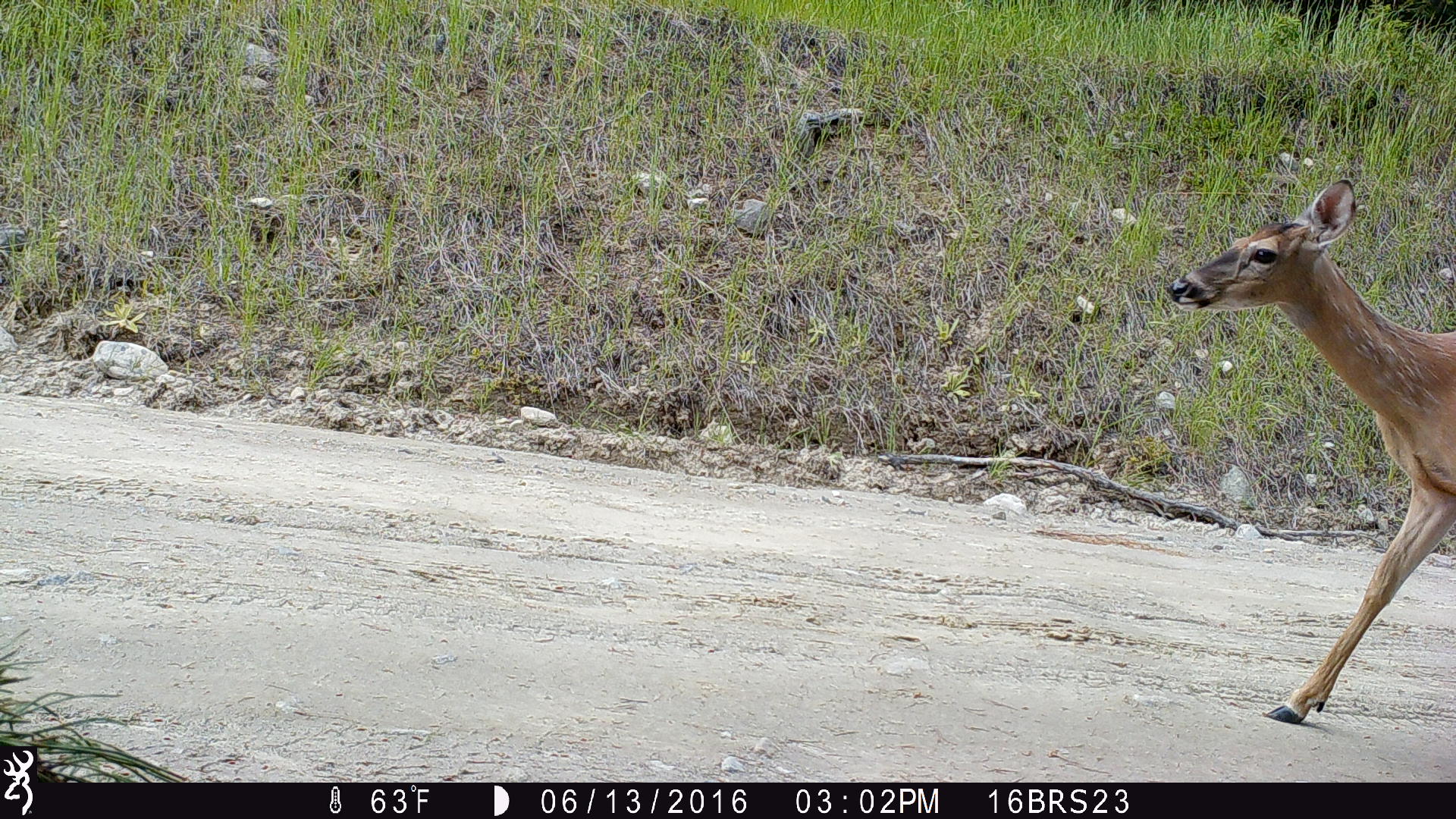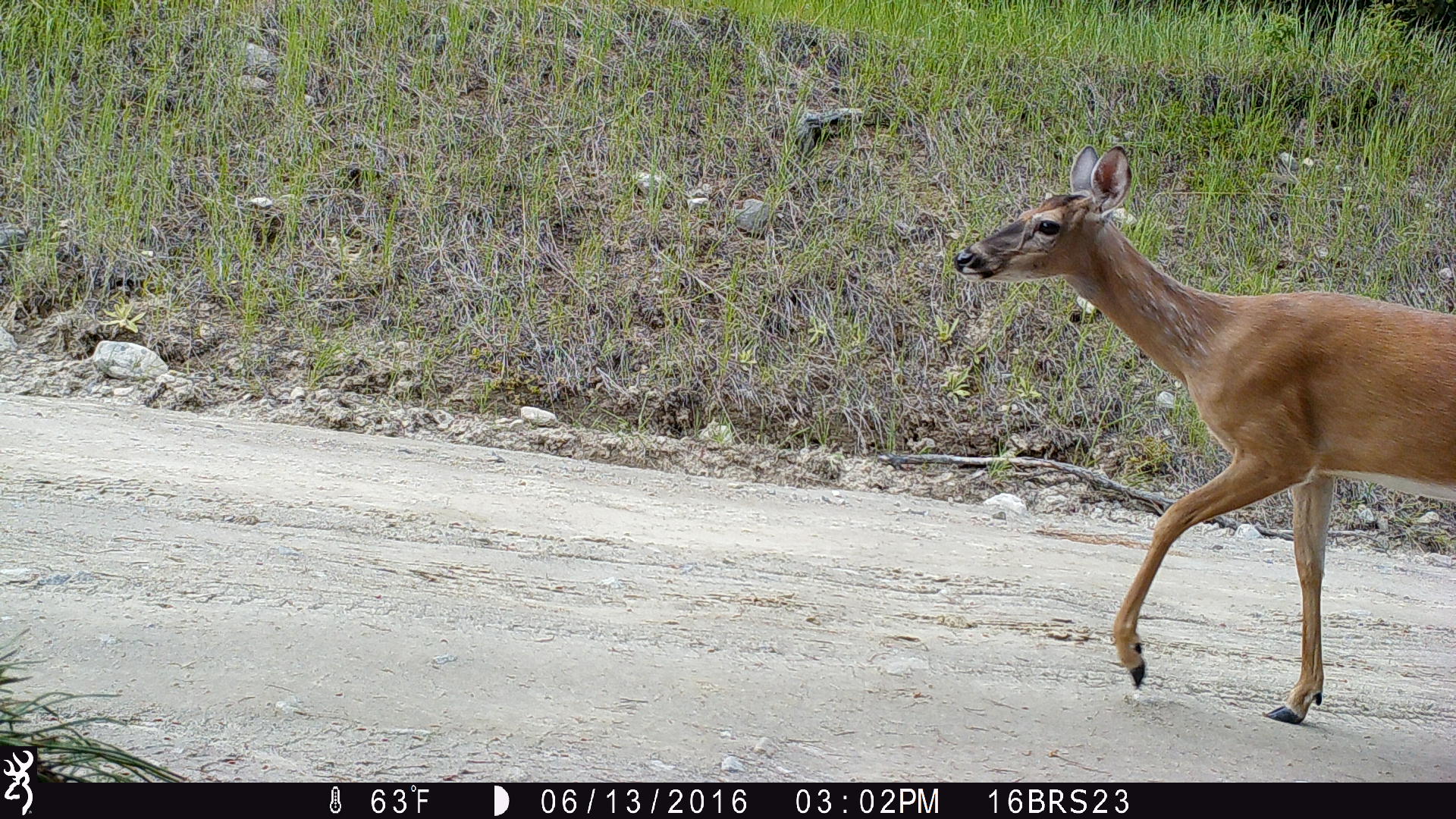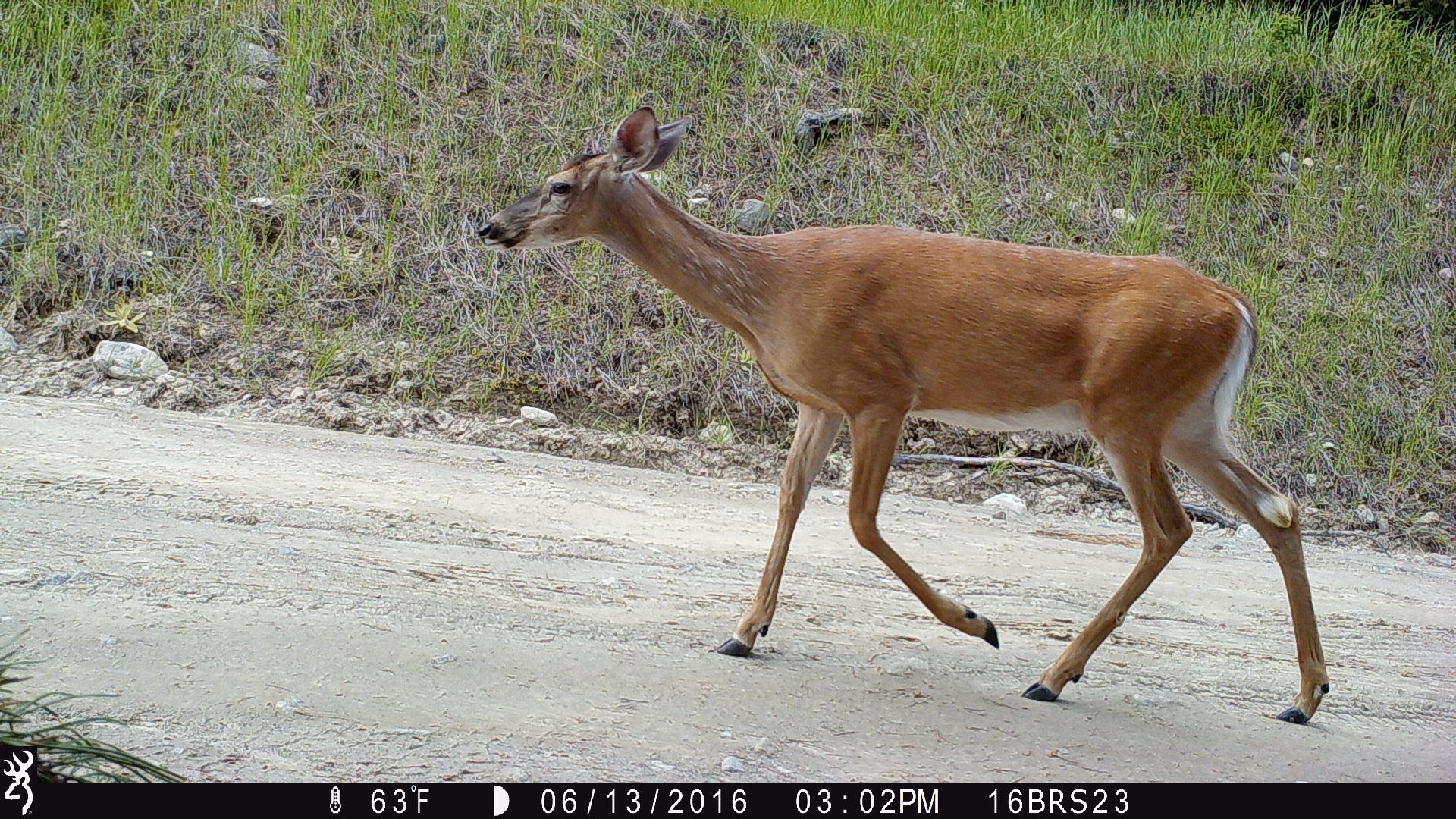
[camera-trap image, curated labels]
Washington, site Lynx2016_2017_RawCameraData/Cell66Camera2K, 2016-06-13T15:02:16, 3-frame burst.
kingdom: Animalia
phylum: Chordata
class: Mammalia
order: Artiodactyla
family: Cervidae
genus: Odocoileus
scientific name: Odocoileus virginianus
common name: white-tailed deer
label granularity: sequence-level